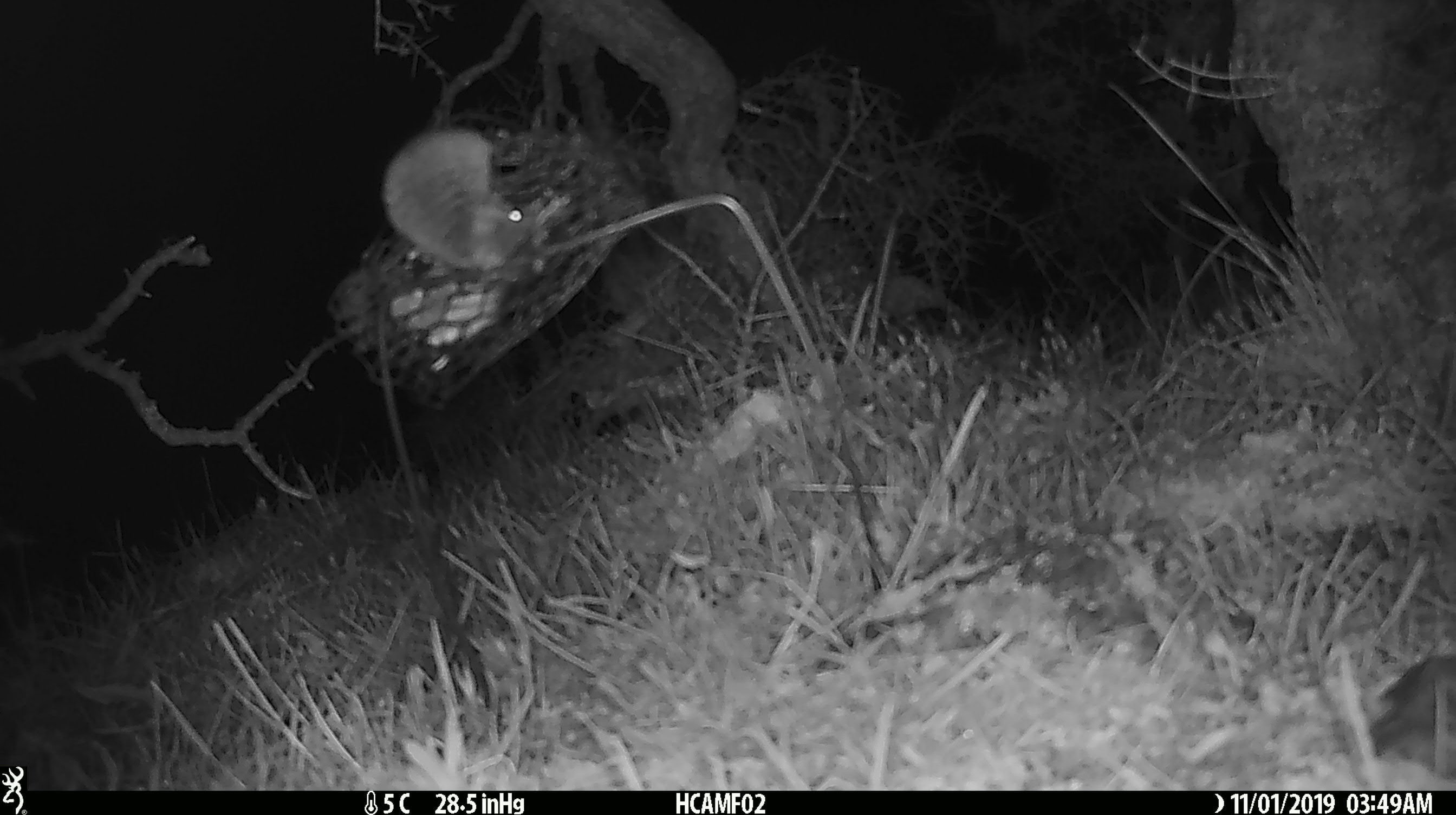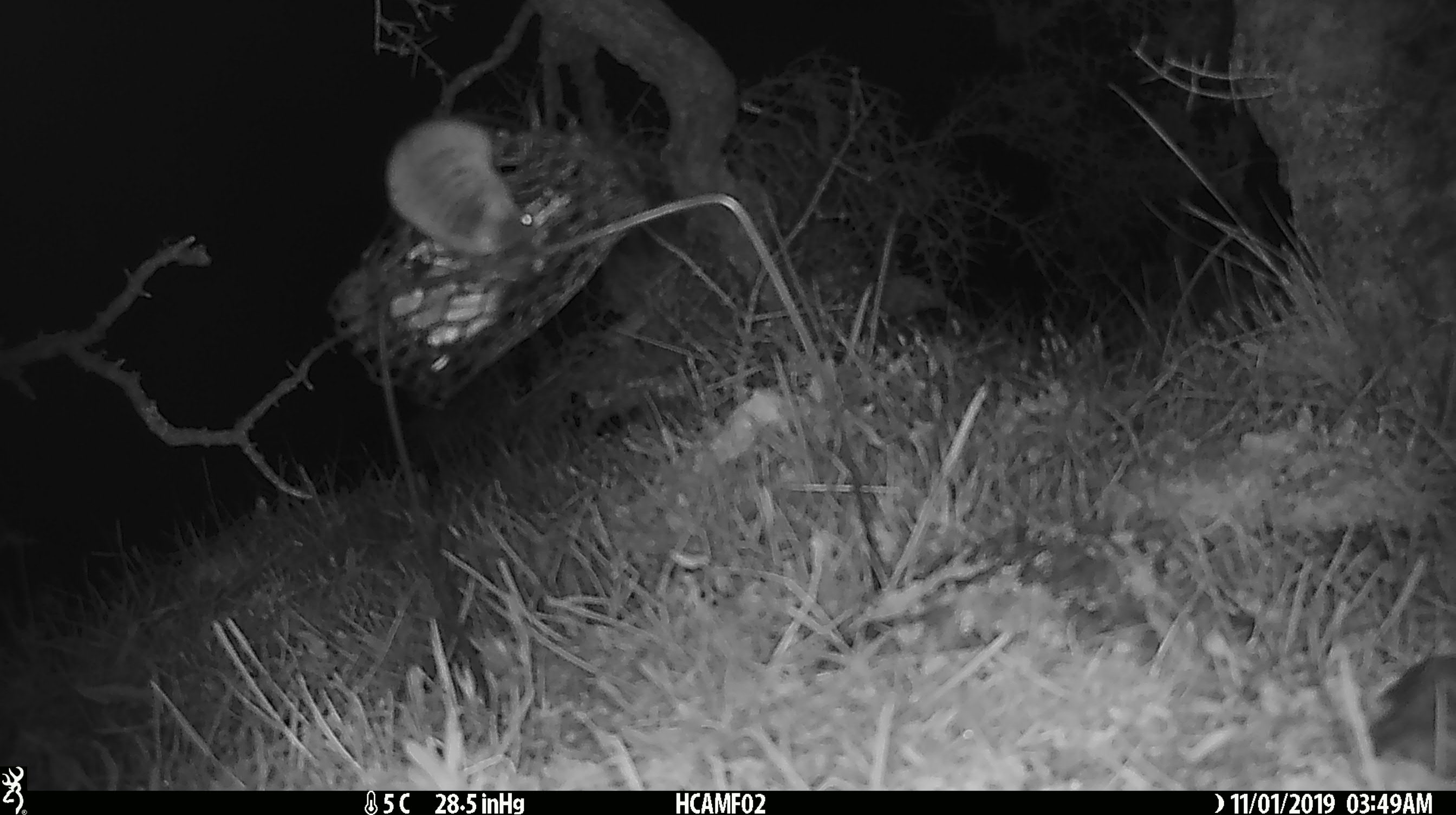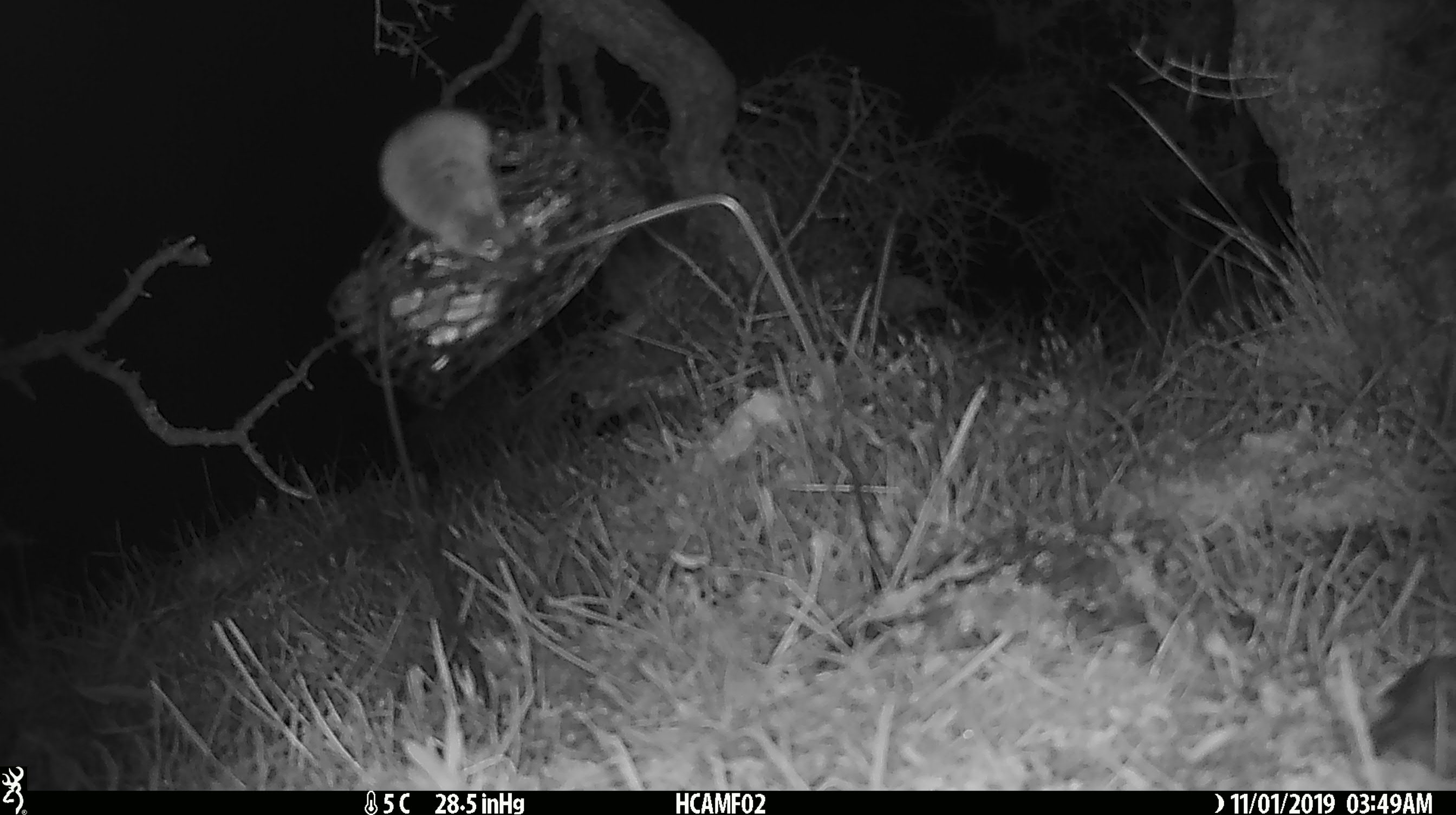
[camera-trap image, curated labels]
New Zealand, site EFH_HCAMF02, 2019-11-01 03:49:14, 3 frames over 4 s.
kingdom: Animalia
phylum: Chordata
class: Mammalia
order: Rodentia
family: Muridae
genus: Mus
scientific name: Mus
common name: mouse